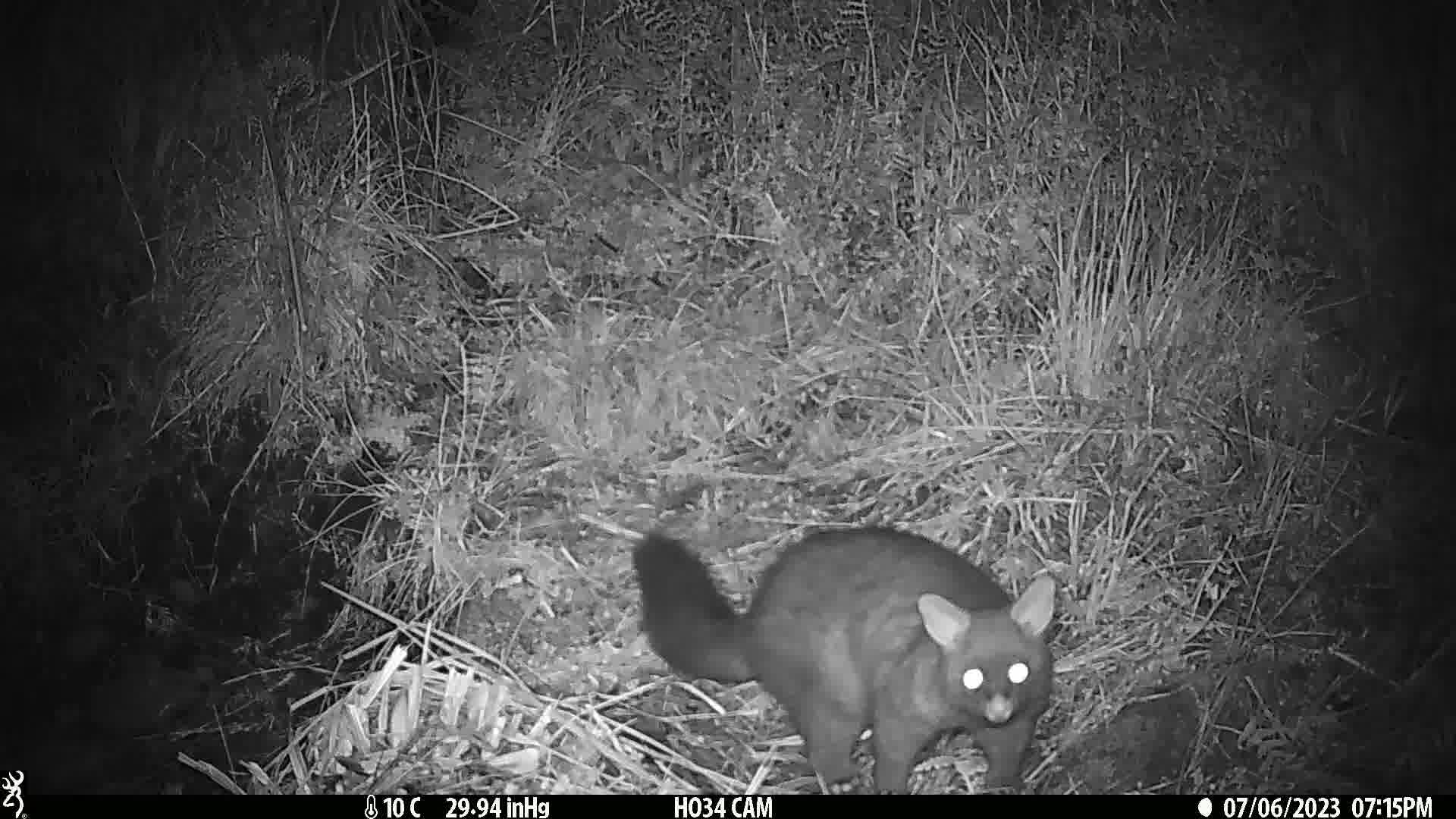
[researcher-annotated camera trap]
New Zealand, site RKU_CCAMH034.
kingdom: Animalia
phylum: Chordata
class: Mammalia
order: Diprotodontia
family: Phalangeridae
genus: Trichosurus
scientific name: Trichosurus vulpecula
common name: common brushtail possum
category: possum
Possum (common brushtail possum) (Trichosurus vulpecula).